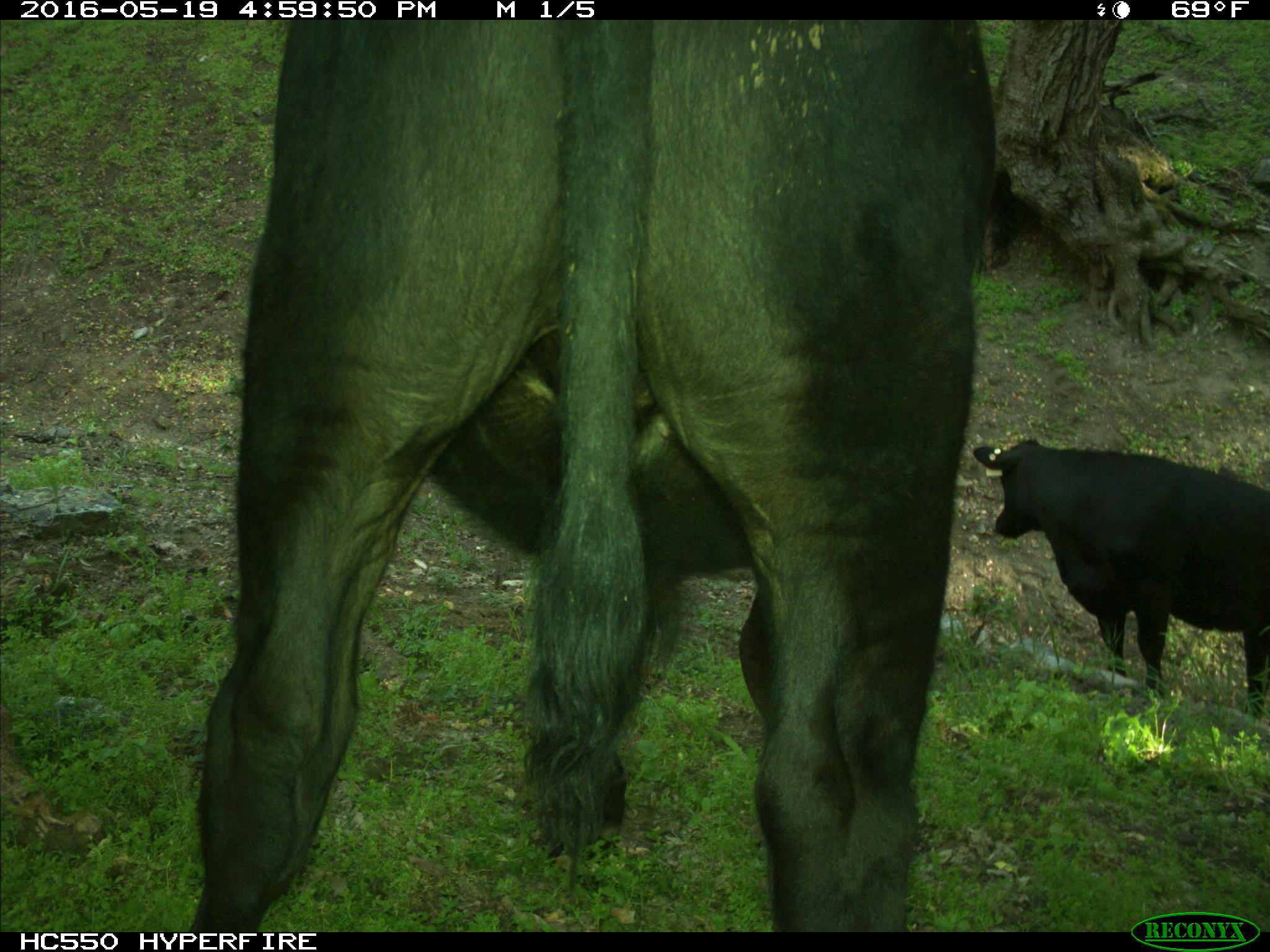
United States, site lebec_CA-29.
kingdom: Animalia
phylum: Chordata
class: Mammalia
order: Artiodactyla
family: Bovidae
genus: Bos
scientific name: Bos taurus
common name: domestic cow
Bos taurus (domestic cow).